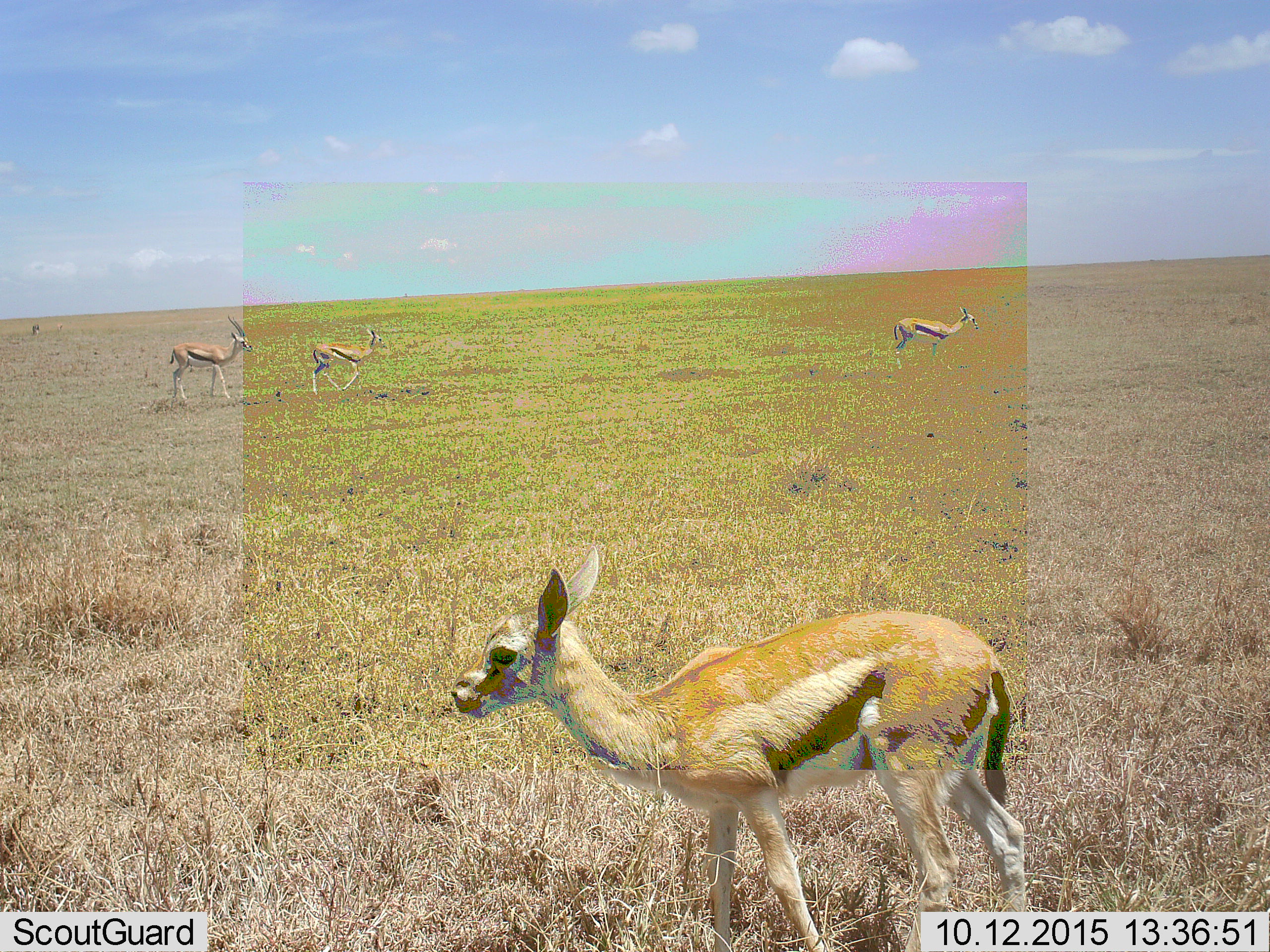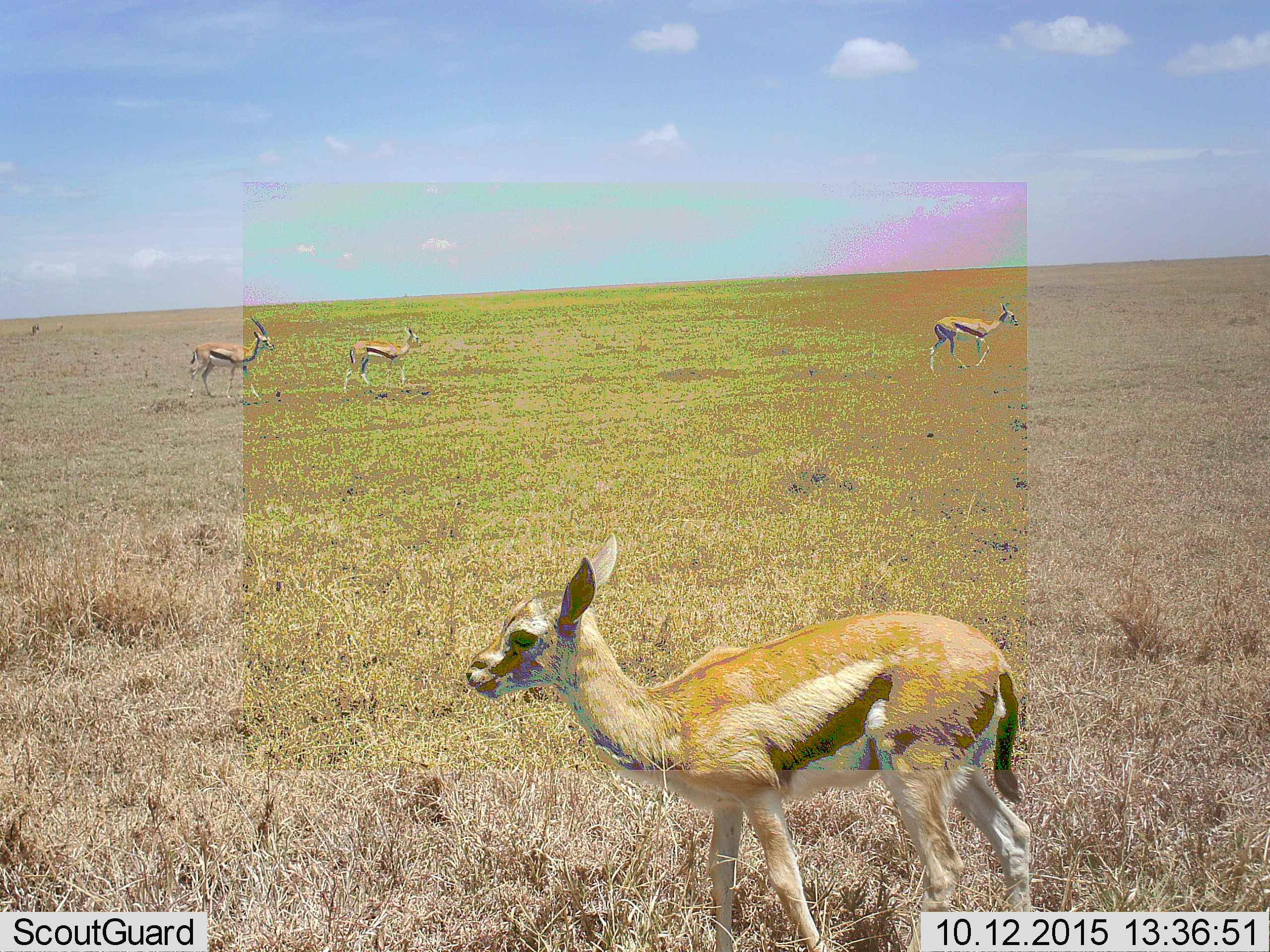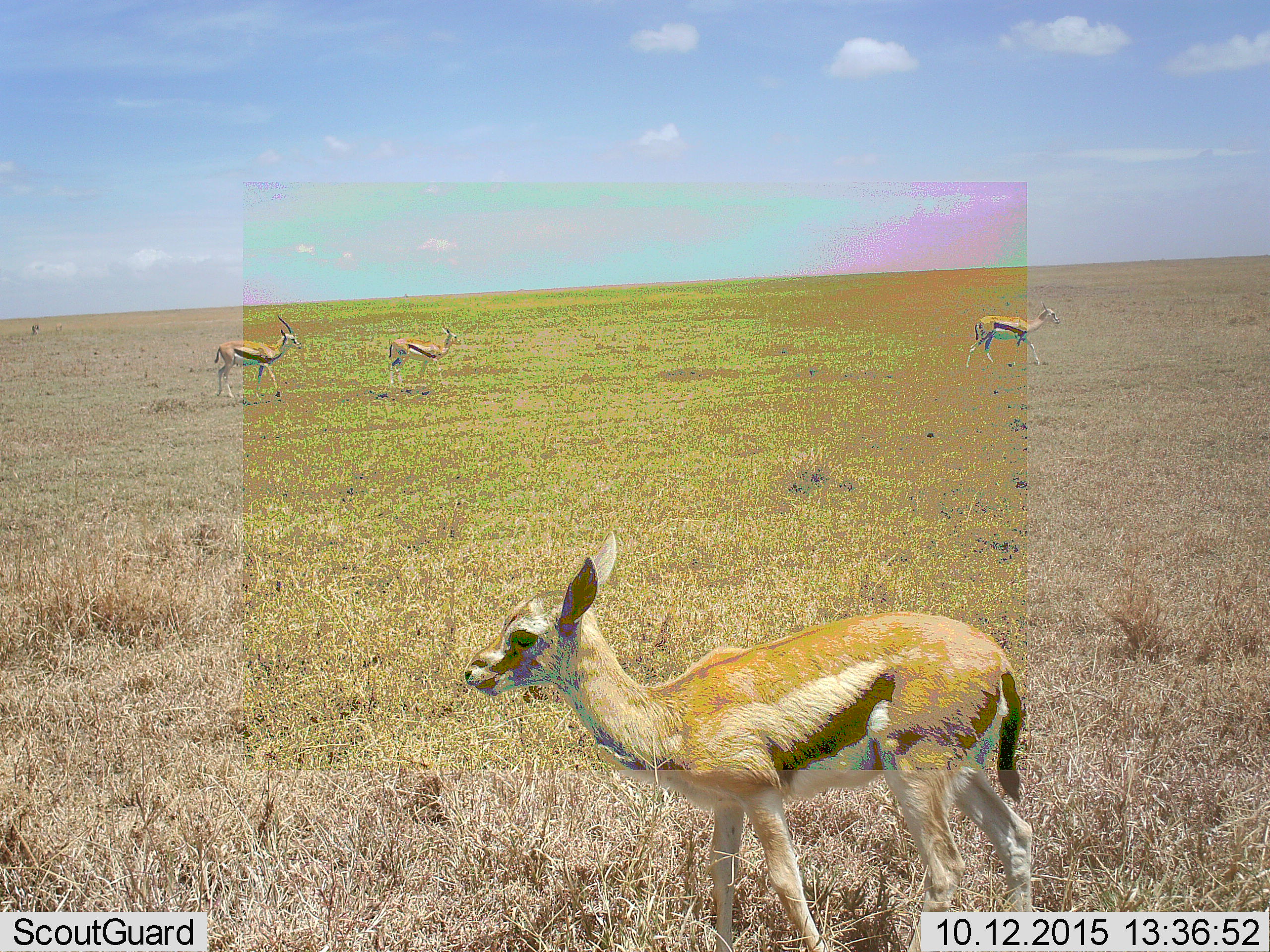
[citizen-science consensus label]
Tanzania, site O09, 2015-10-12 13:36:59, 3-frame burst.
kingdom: Animalia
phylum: Chordata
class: Mammalia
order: Artiodactyla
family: Bovidae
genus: Eudorcas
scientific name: Eudorcas thomsonii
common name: thomson's gazelle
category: gazellethomsons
Gazellethomsons (thomson's gazelle) (Eudorcas thomsonii), count 4. Behavior (volunteer vote fractions): standing 75%, resting 0%, moving 88%, interacting 0%. Young present (vote fraction): 75%. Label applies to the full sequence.